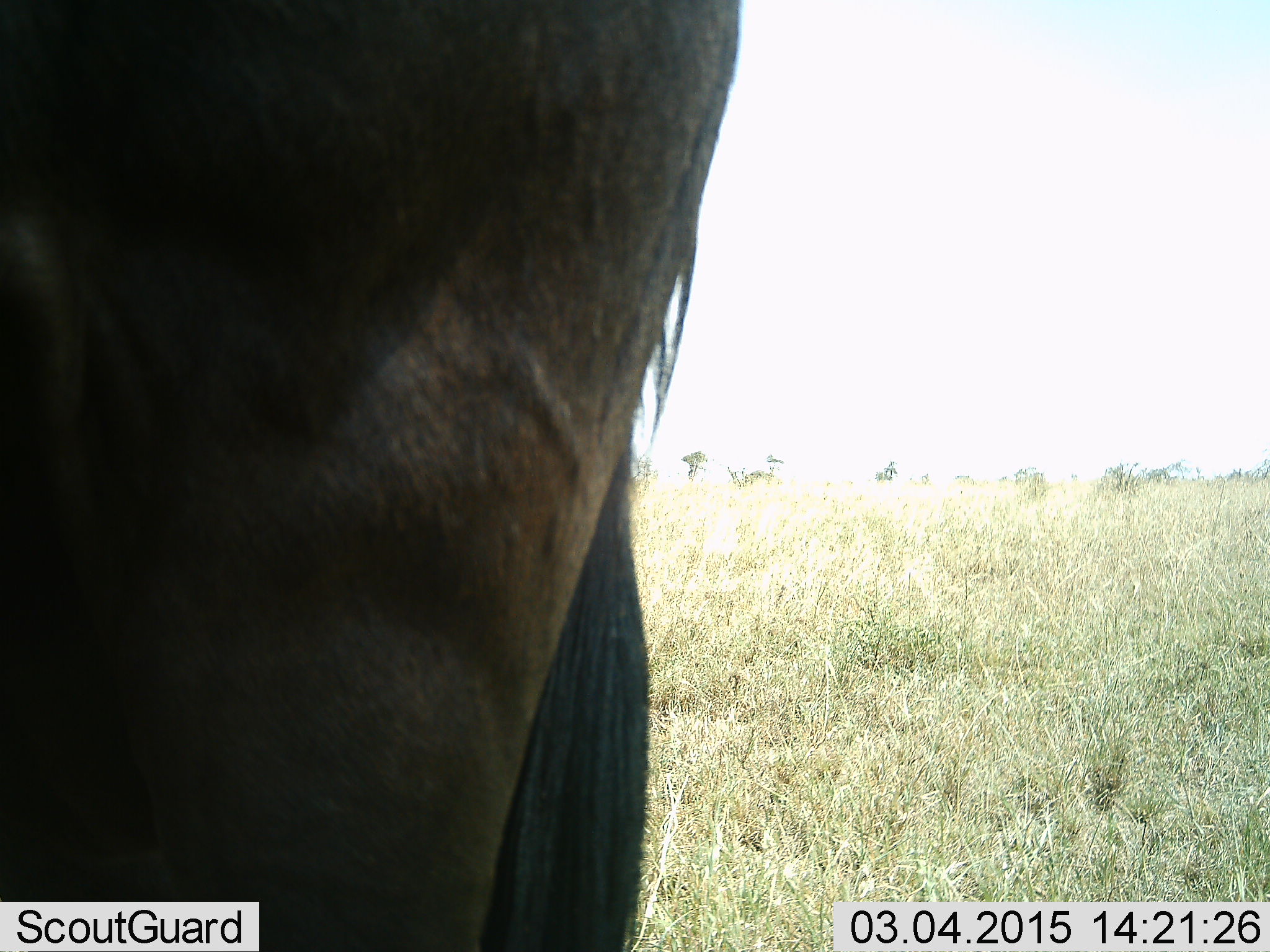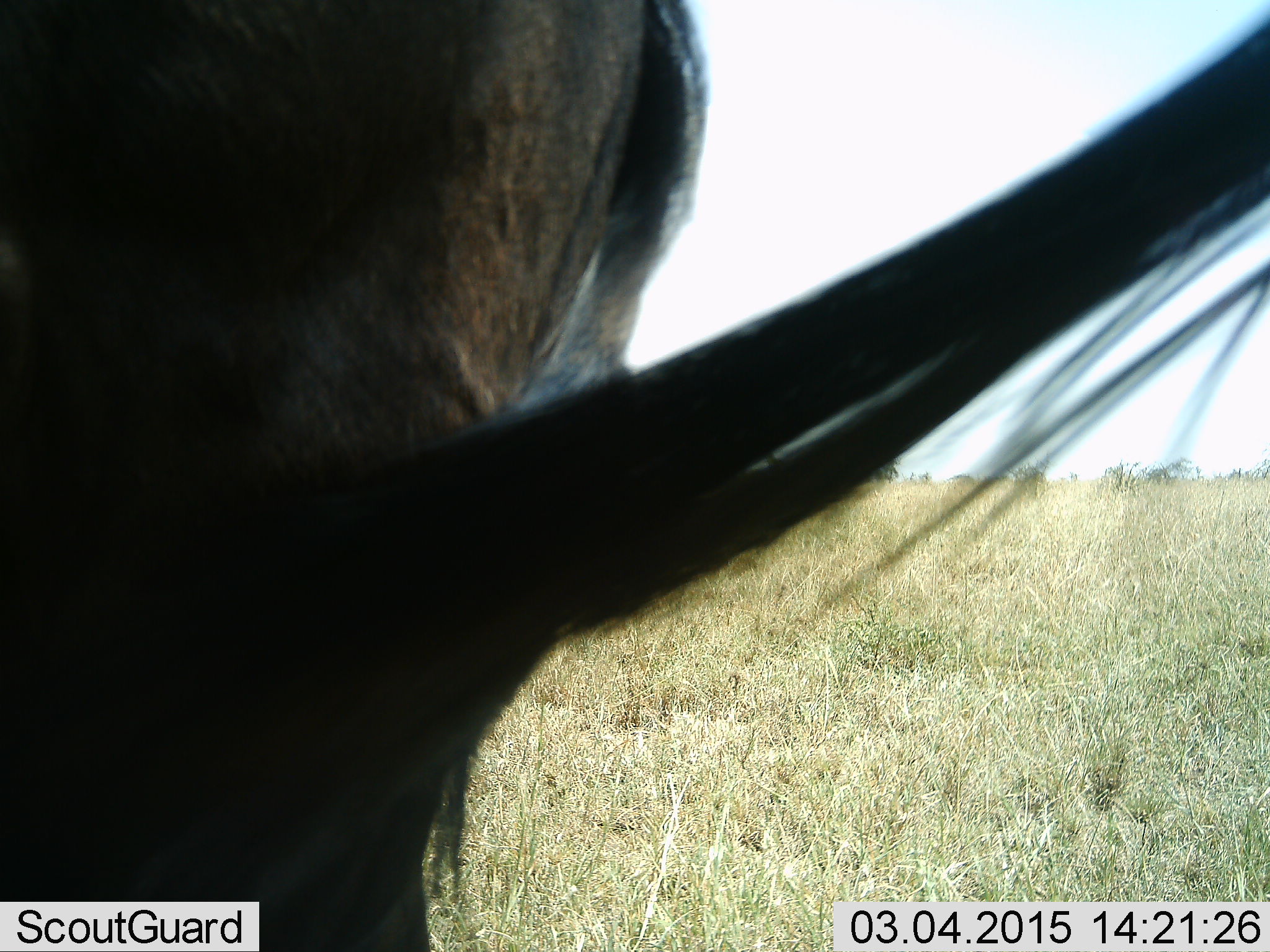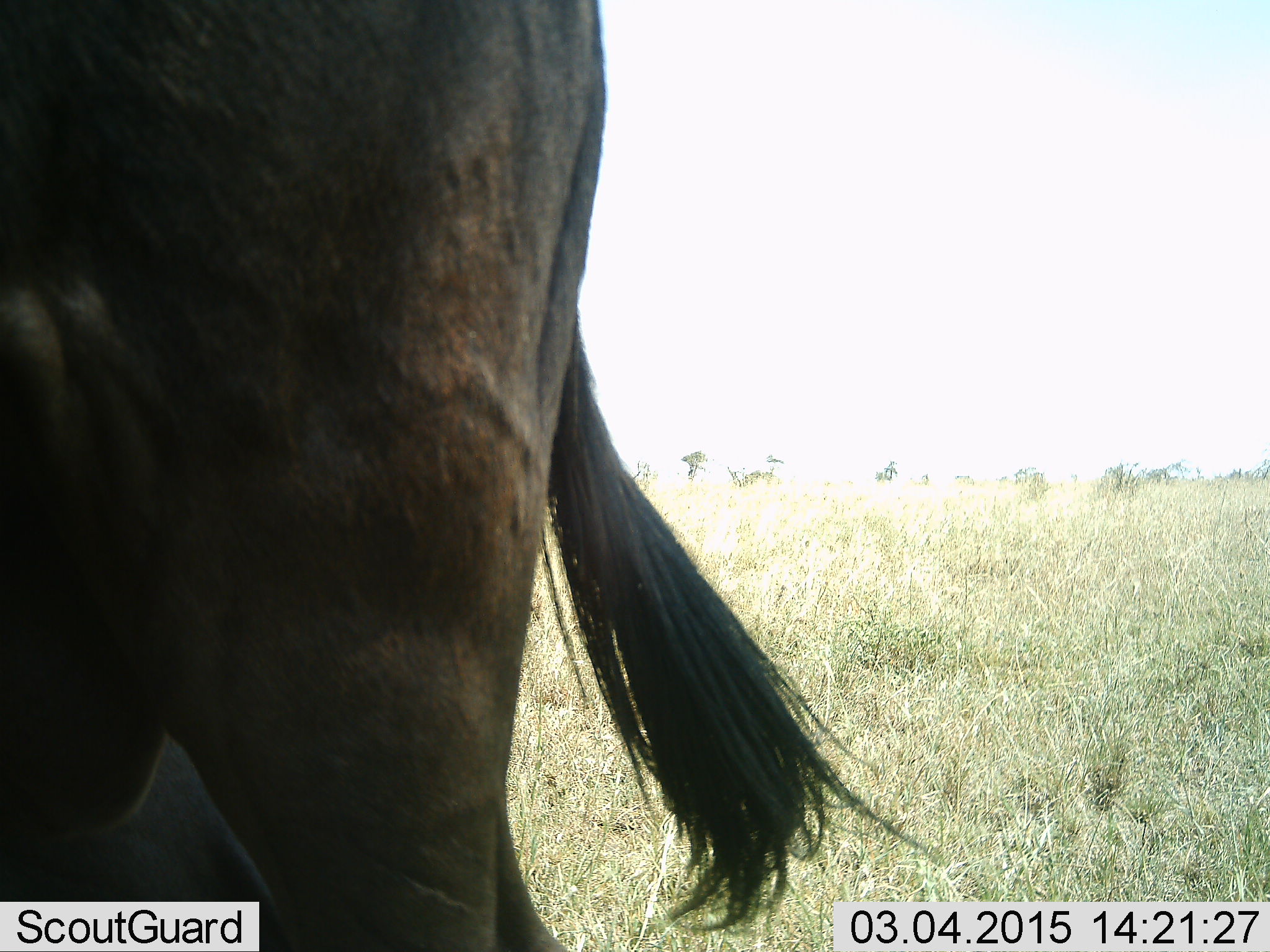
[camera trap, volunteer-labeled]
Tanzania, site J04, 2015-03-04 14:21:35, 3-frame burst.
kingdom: Animalia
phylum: Chordata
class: Mammalia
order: Artiodactyla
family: Bovidae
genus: Connochaetes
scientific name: Connochaetes taurinus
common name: blue wildebeest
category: wildebeest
Wildebeest (blue wildebeest) (Connochaetes taurinus), count 1. Behavior (volunteer vote fractions): standing 90%, resting 0%, moving 10%, interacting 0%. Young present (vote fraction): 0%. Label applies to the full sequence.